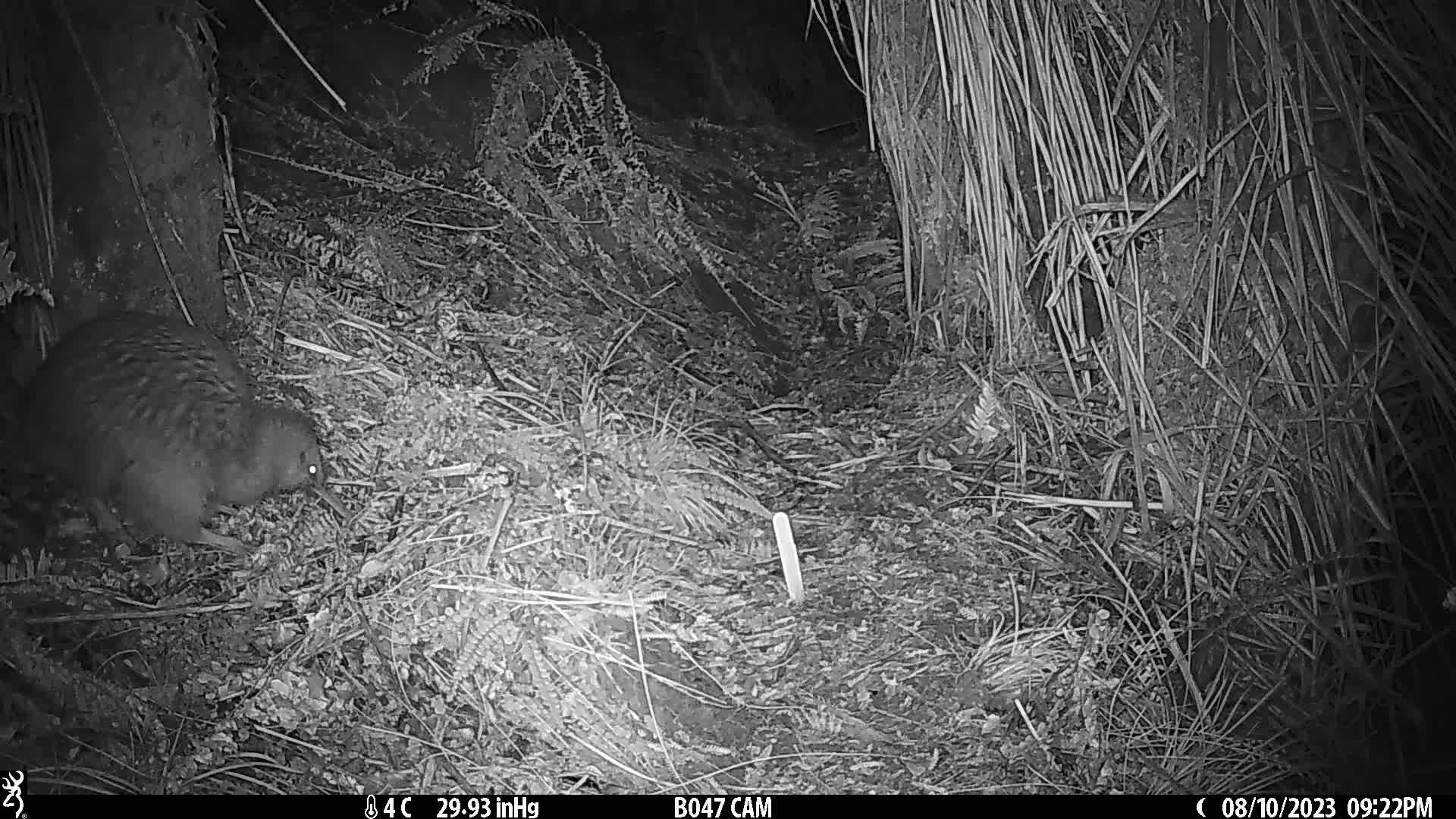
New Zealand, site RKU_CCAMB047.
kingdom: Animalia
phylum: Chordata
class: Aves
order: Apterygiformes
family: Apterygidae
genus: Apteryx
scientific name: Apteryx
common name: kiwi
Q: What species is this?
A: Kiwi (Apteryx).